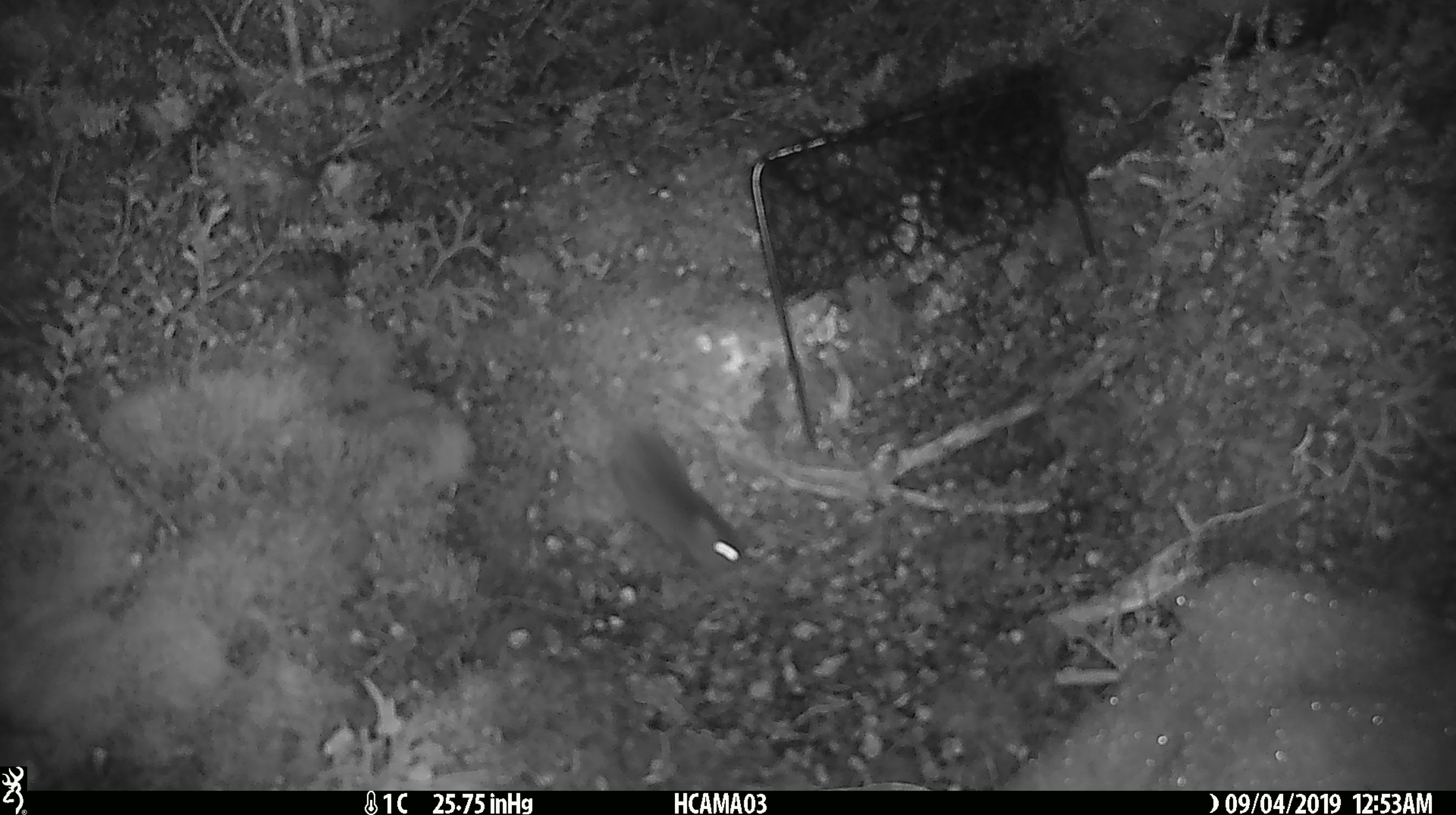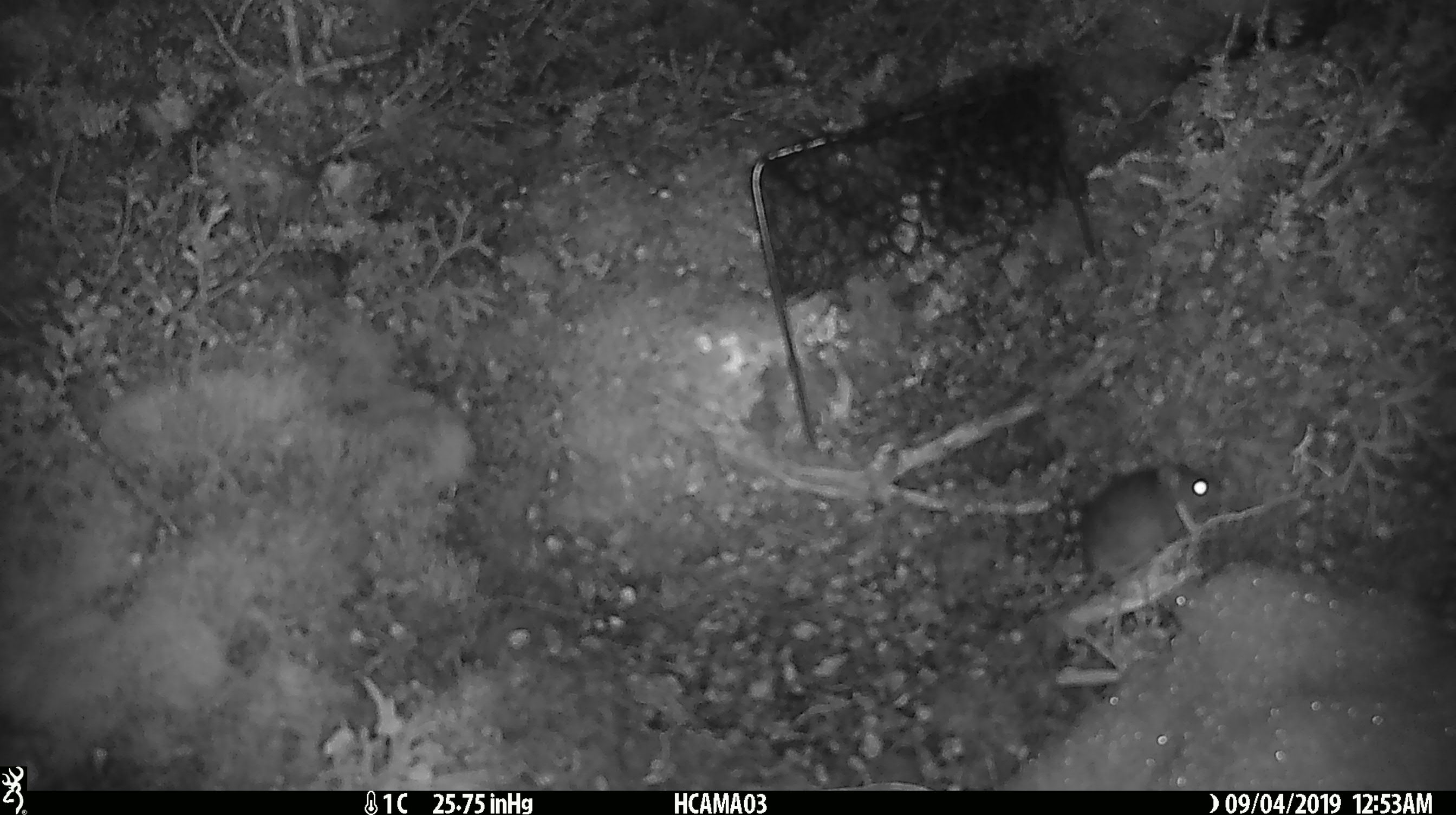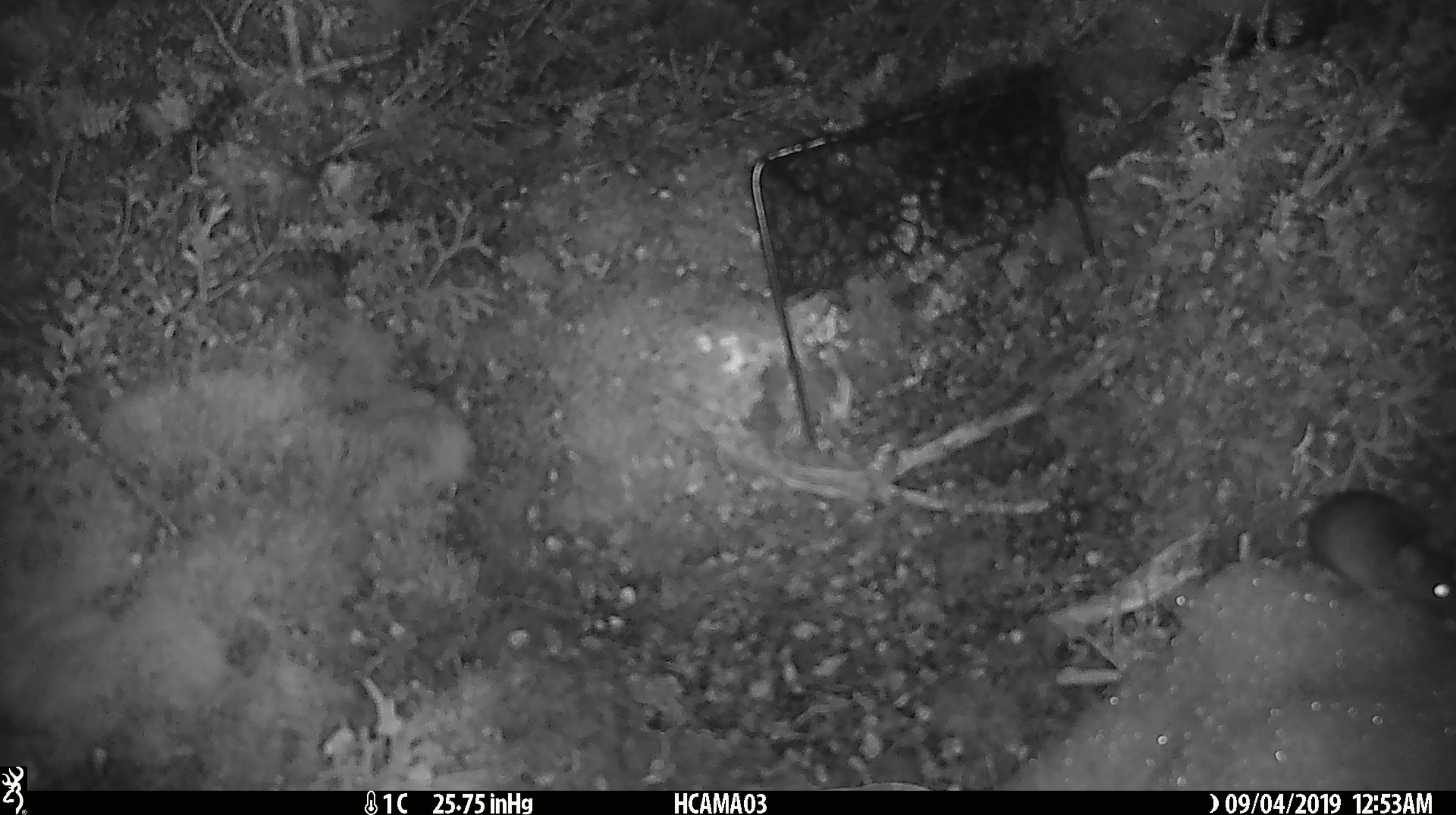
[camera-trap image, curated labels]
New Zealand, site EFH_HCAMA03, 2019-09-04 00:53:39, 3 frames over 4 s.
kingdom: Animalia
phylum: Chordata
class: Mammalia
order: Rodentia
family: Muridae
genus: Mus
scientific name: Mus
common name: mouse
Mouse (Mus).